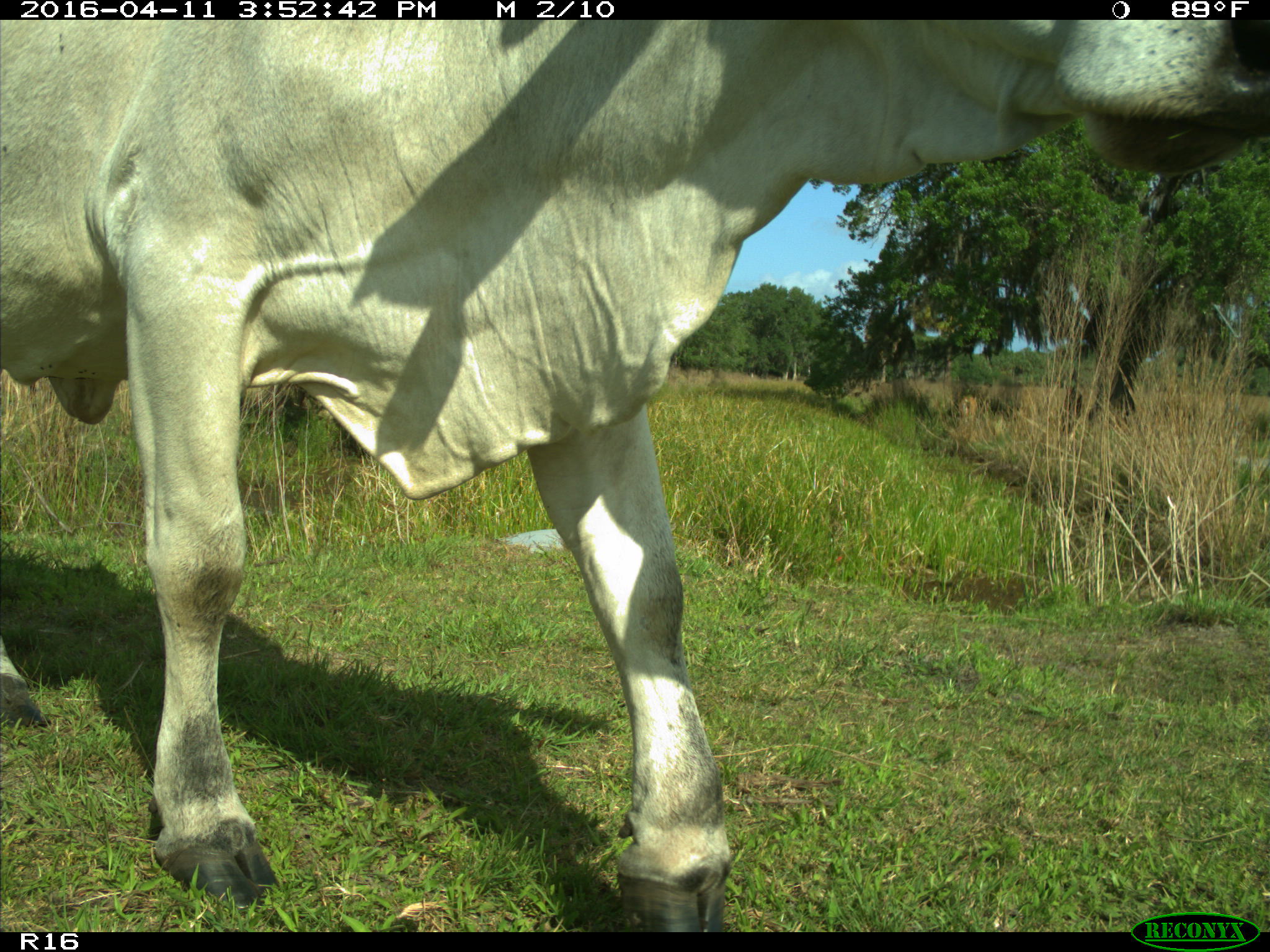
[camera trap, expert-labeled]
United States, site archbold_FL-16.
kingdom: Animalia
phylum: Chordata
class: Mammalia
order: Artiodactyla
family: Bovidae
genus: Bos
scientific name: Bos taurus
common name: domestic cow